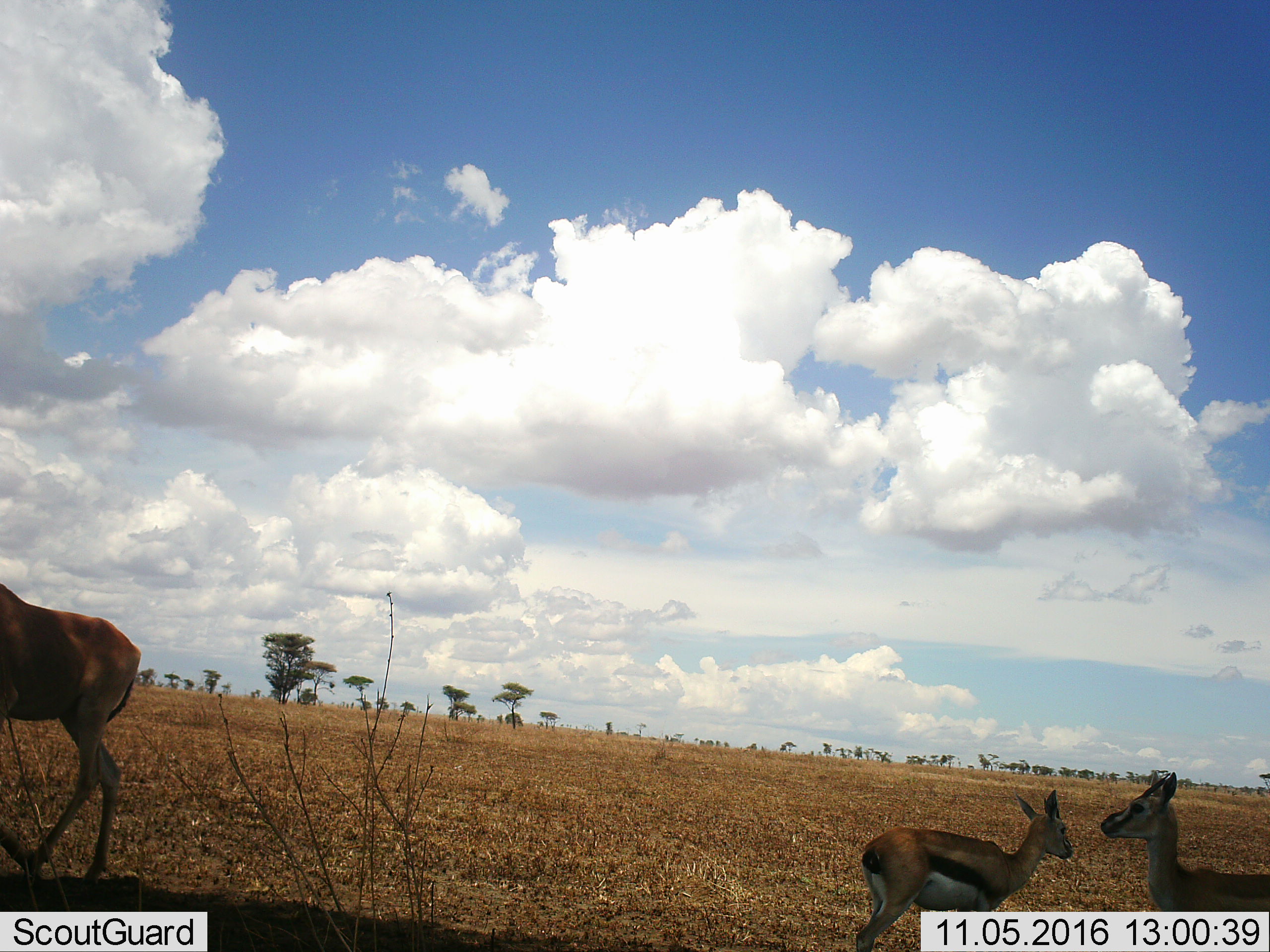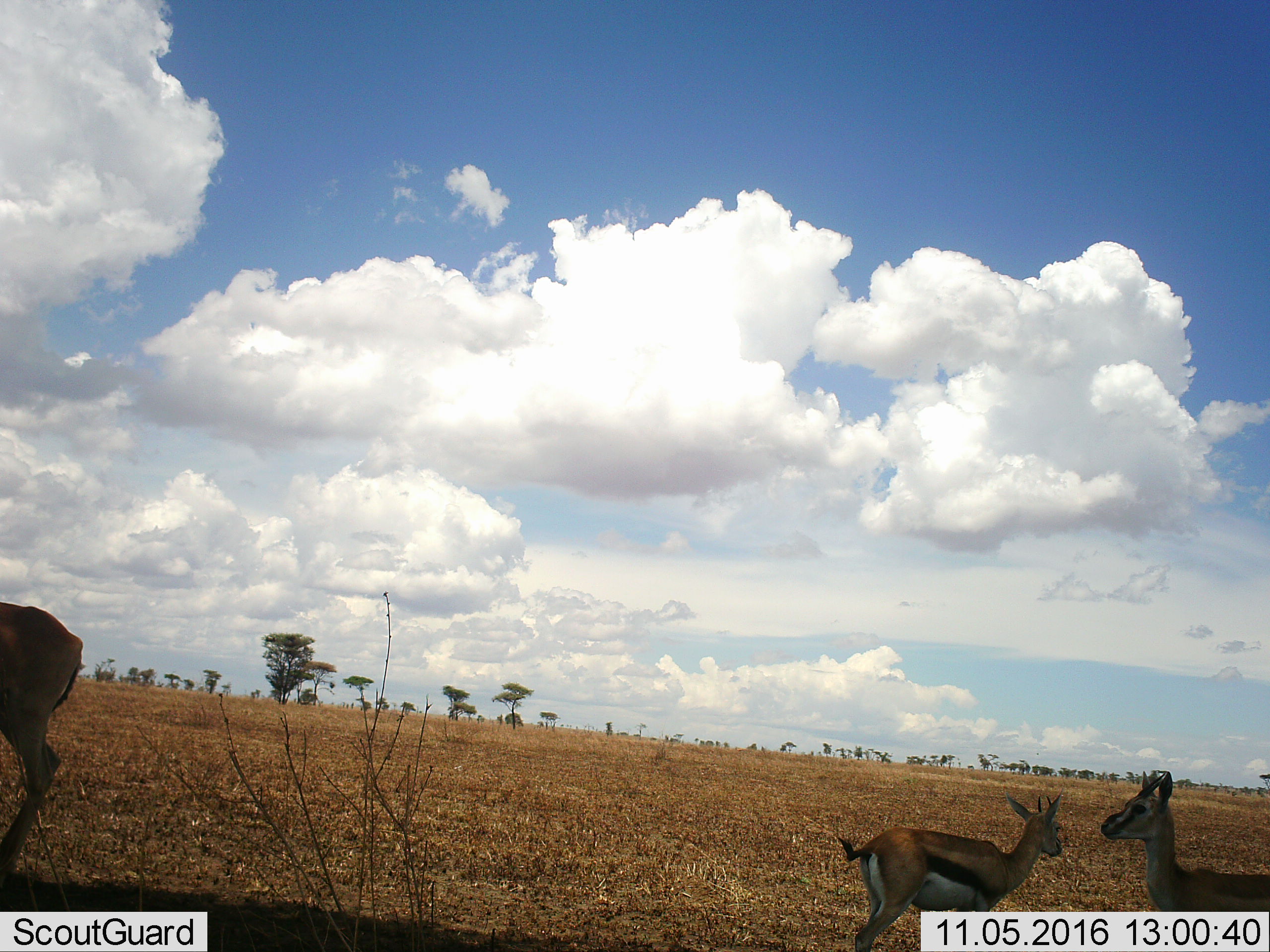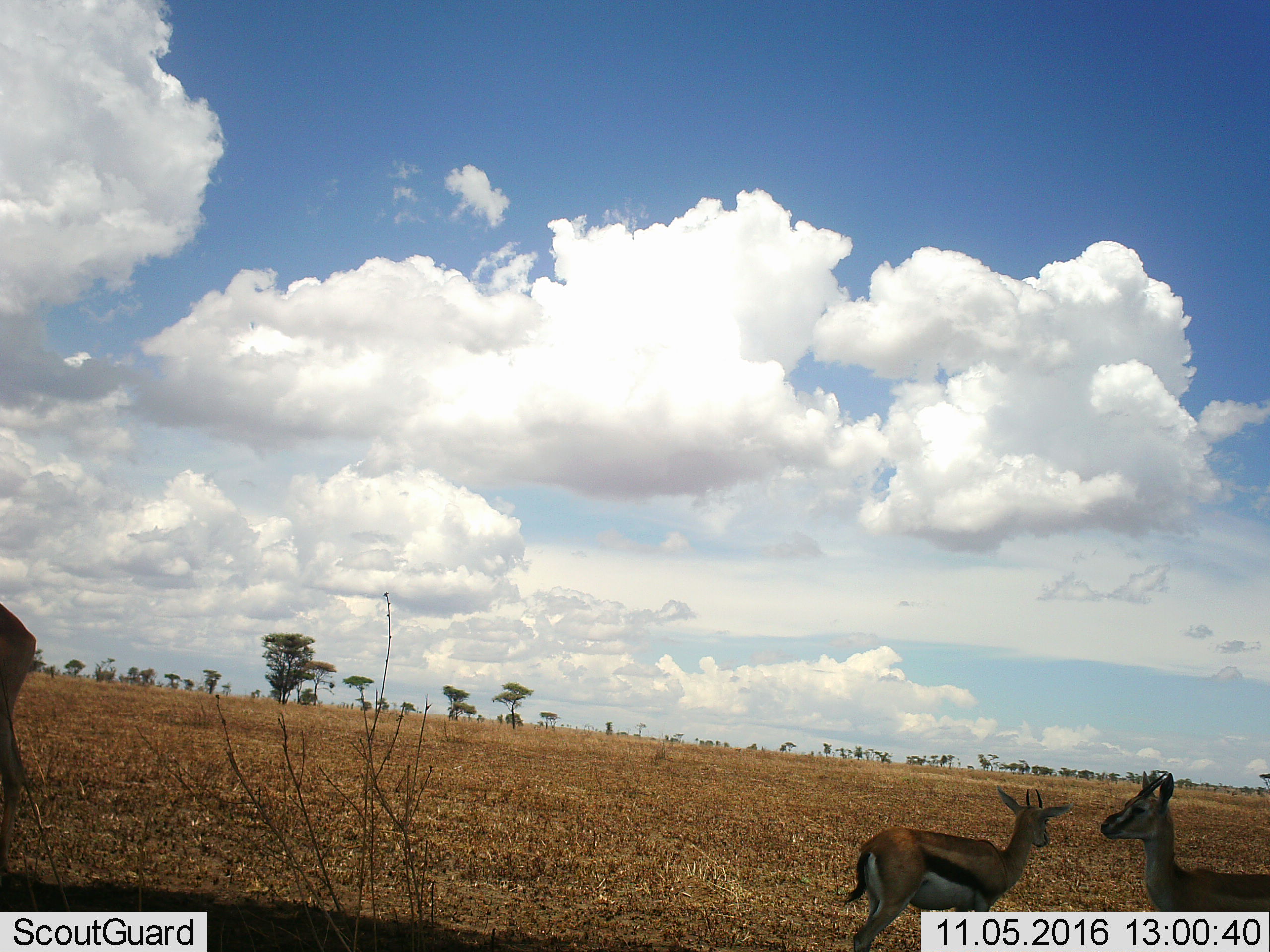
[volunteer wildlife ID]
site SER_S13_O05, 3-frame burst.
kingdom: Animalia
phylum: Chordata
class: Mammalia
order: Artiodactyla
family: Bovidae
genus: Eudorcas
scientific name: Eudorcas thomsonii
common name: thomson's gazelle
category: gazellethomsons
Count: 3.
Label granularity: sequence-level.